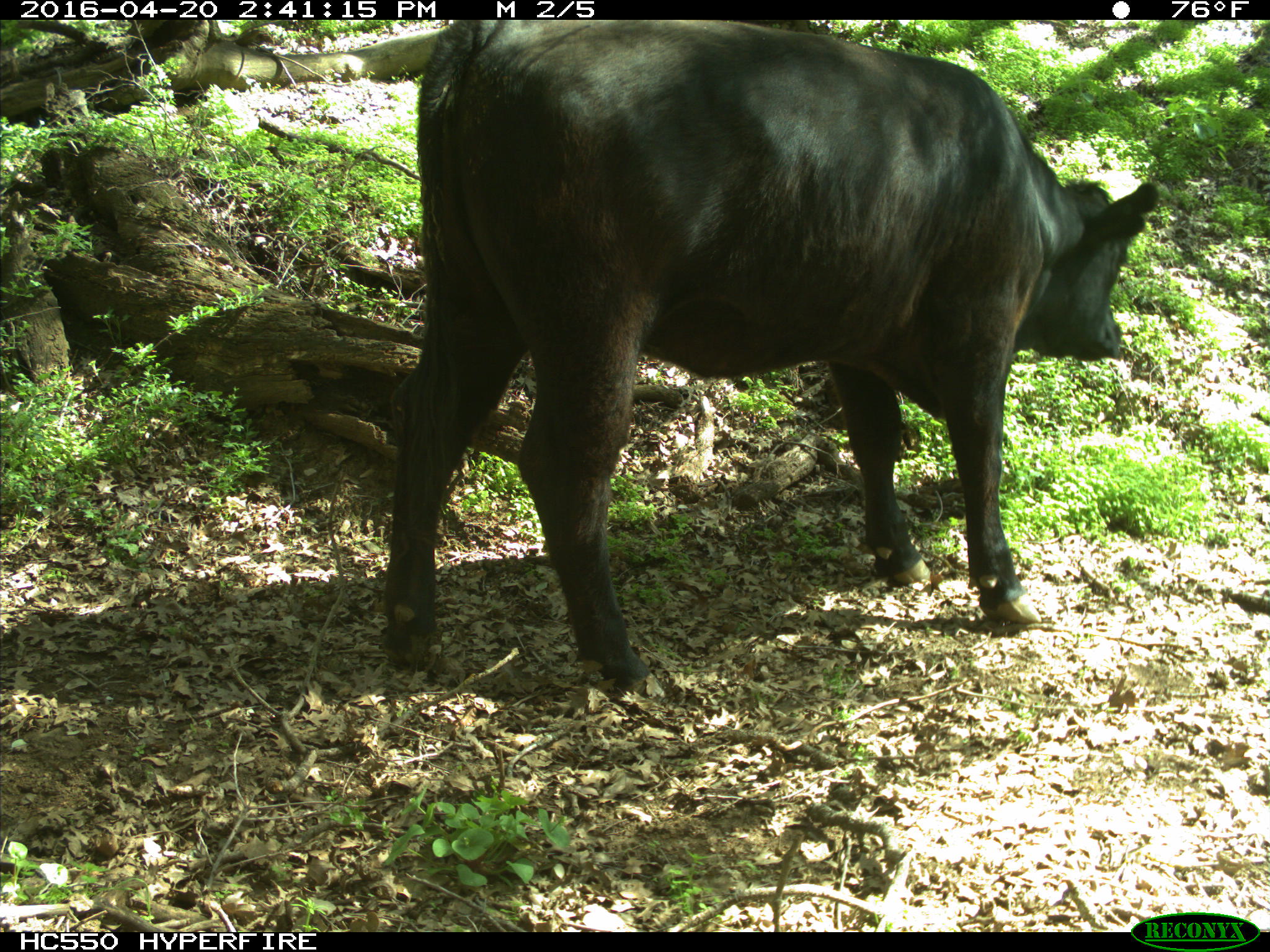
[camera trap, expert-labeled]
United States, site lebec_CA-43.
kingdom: Animalia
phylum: Chordata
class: Mammalia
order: Artiodactyla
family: Bovidae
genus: Bos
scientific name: Bos taurus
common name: domestic cow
Bos taurus (domestic cow).